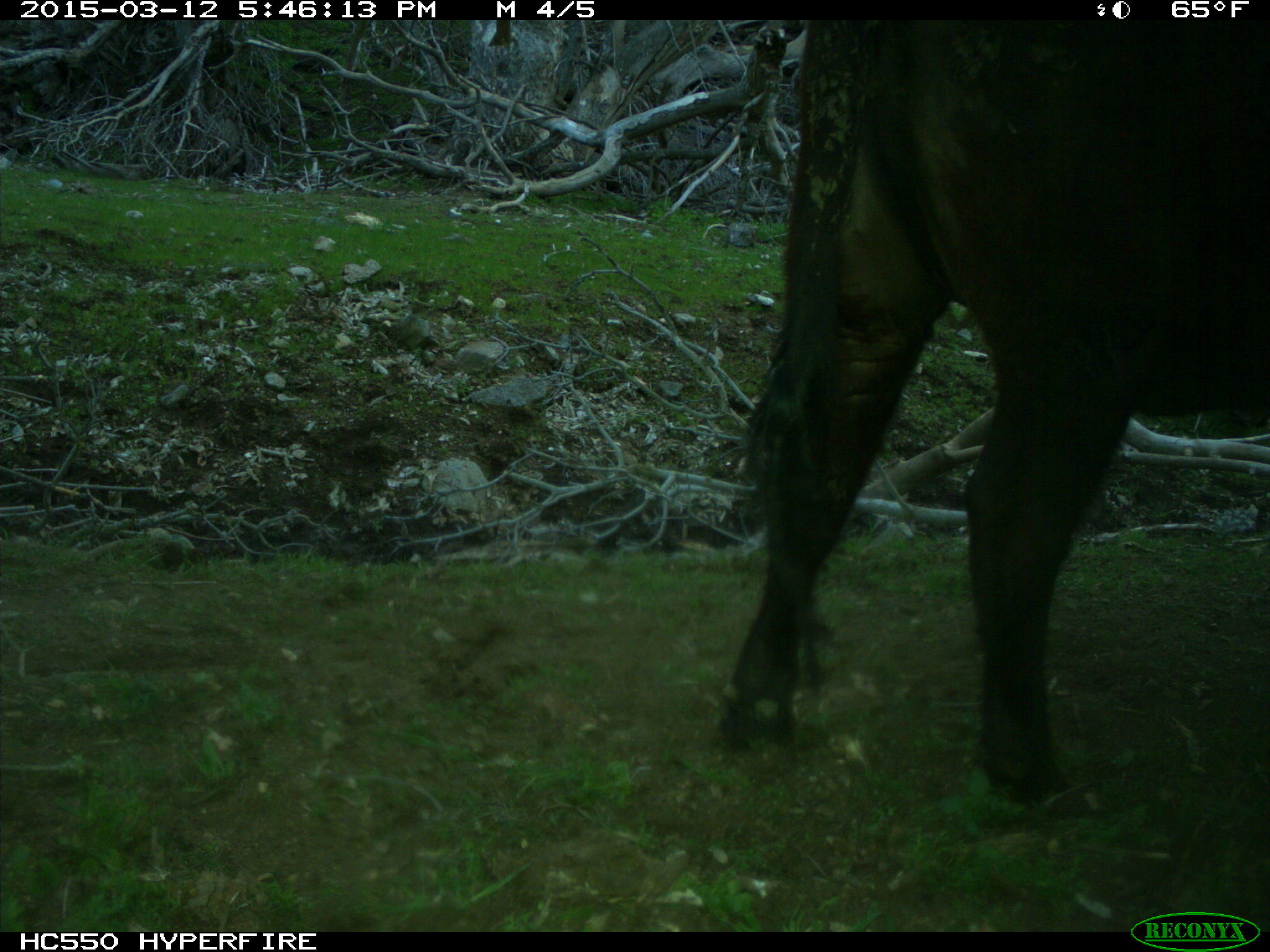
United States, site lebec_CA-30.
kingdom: Animalia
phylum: Chordata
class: Mammalia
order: Artiodactyla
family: Bovidae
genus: Bos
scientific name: Bos taurus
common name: domestic cow